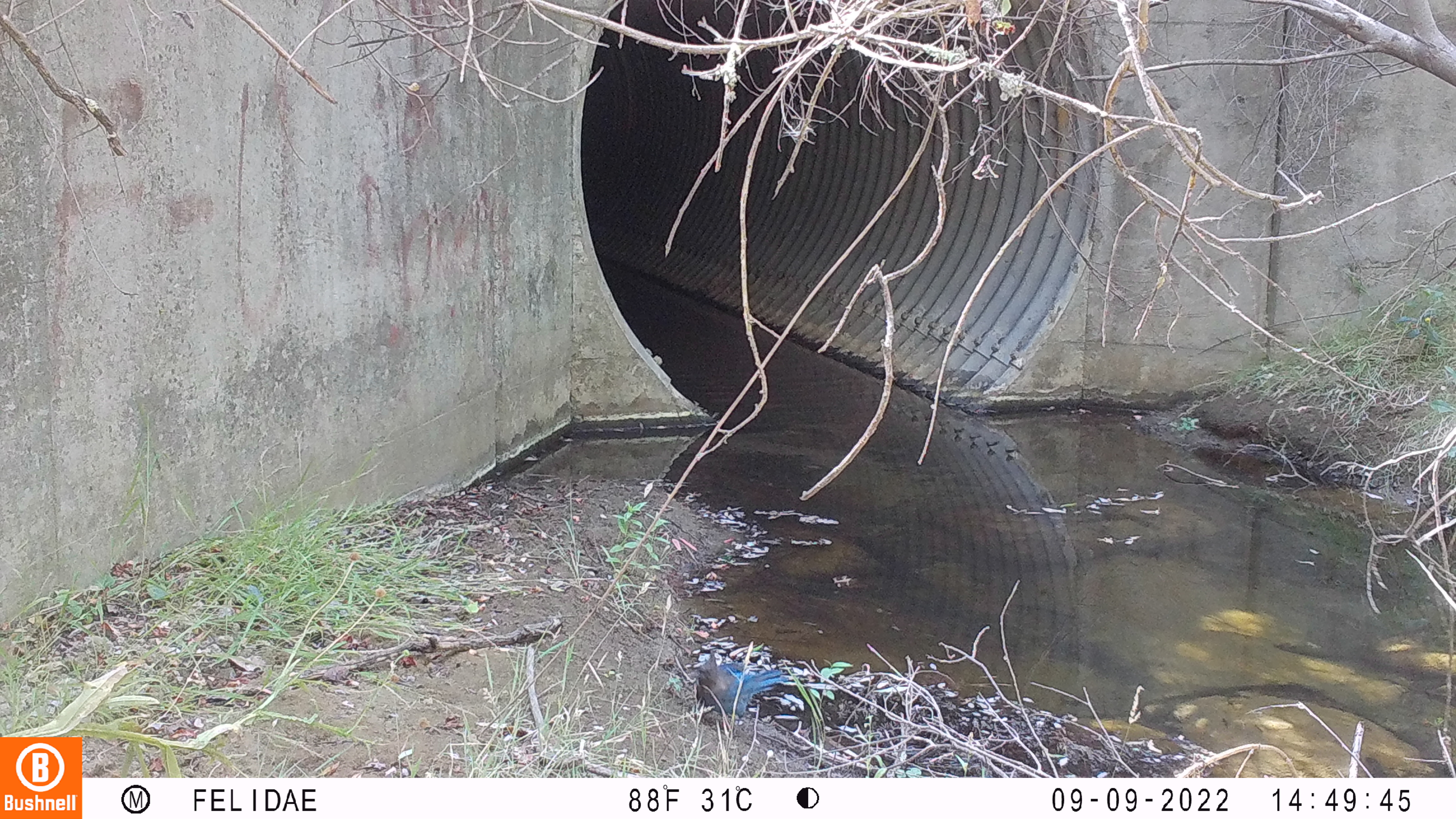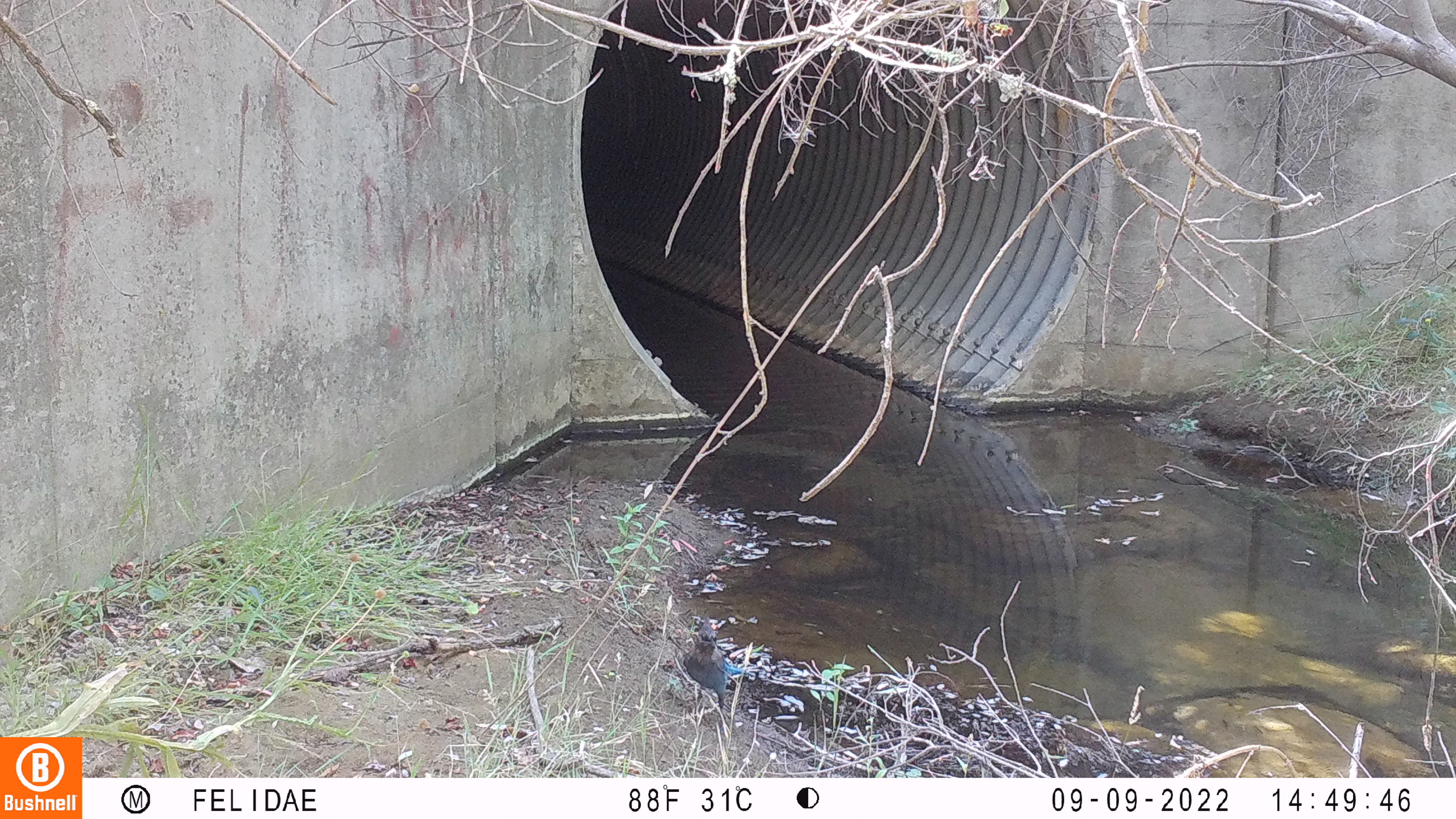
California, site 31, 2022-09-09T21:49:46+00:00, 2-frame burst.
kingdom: Animalia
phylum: Chordata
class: Aves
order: Passeriformes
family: Corvidae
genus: Cyanocitta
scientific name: Cyanocitta stelleri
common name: steller's jay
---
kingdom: Animalia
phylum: Chordata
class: Aves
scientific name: Aves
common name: bird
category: unknown bird